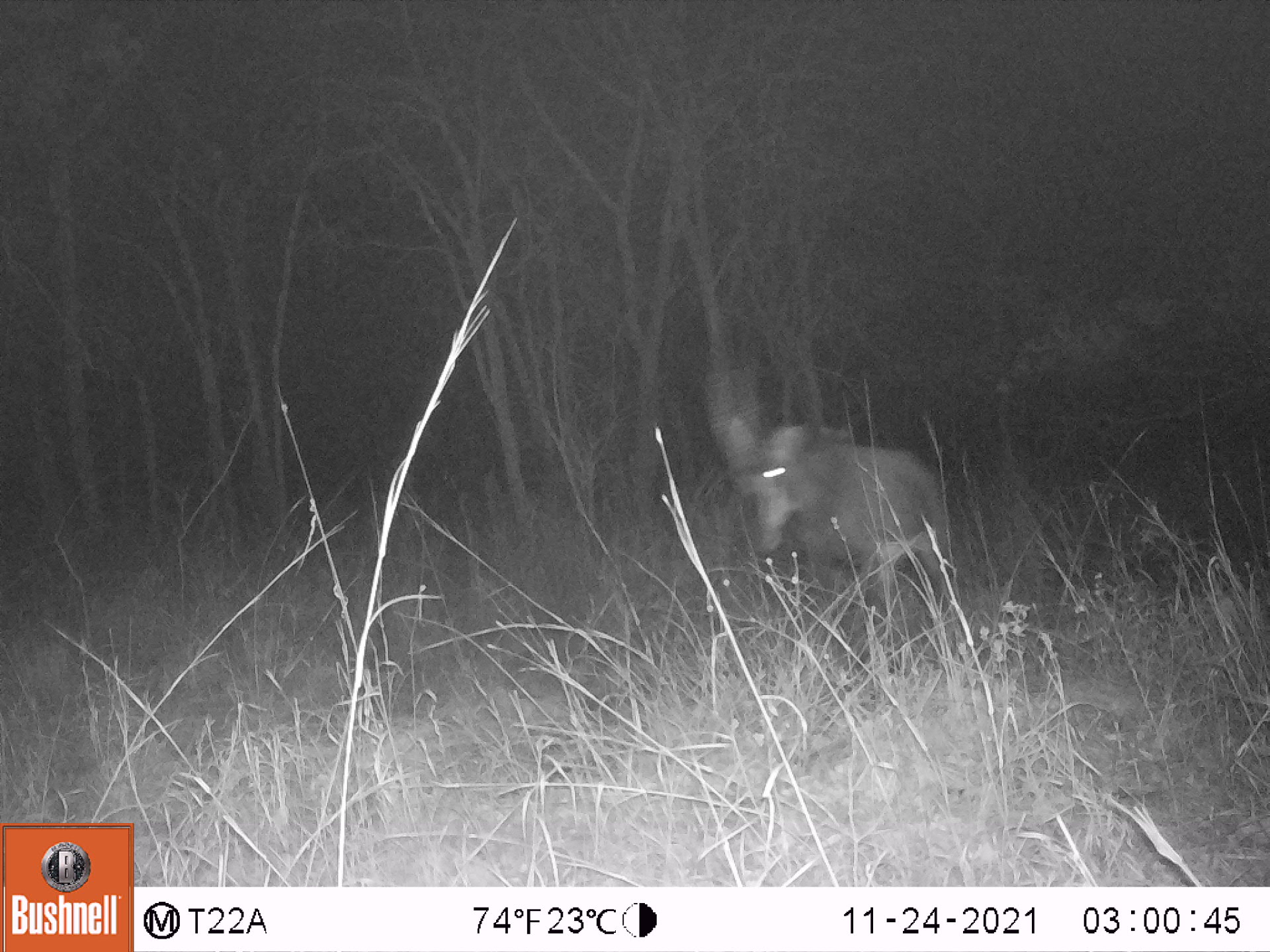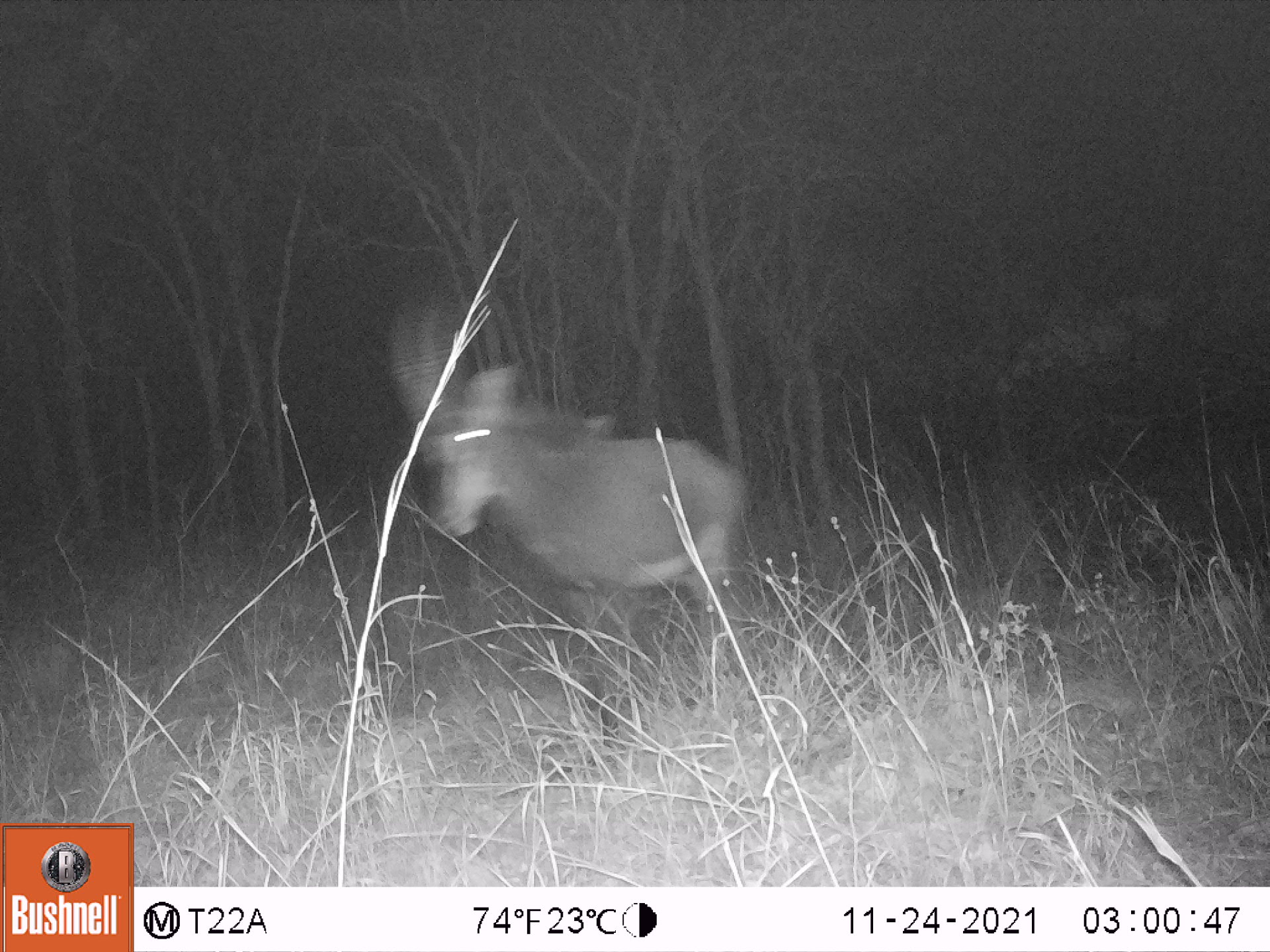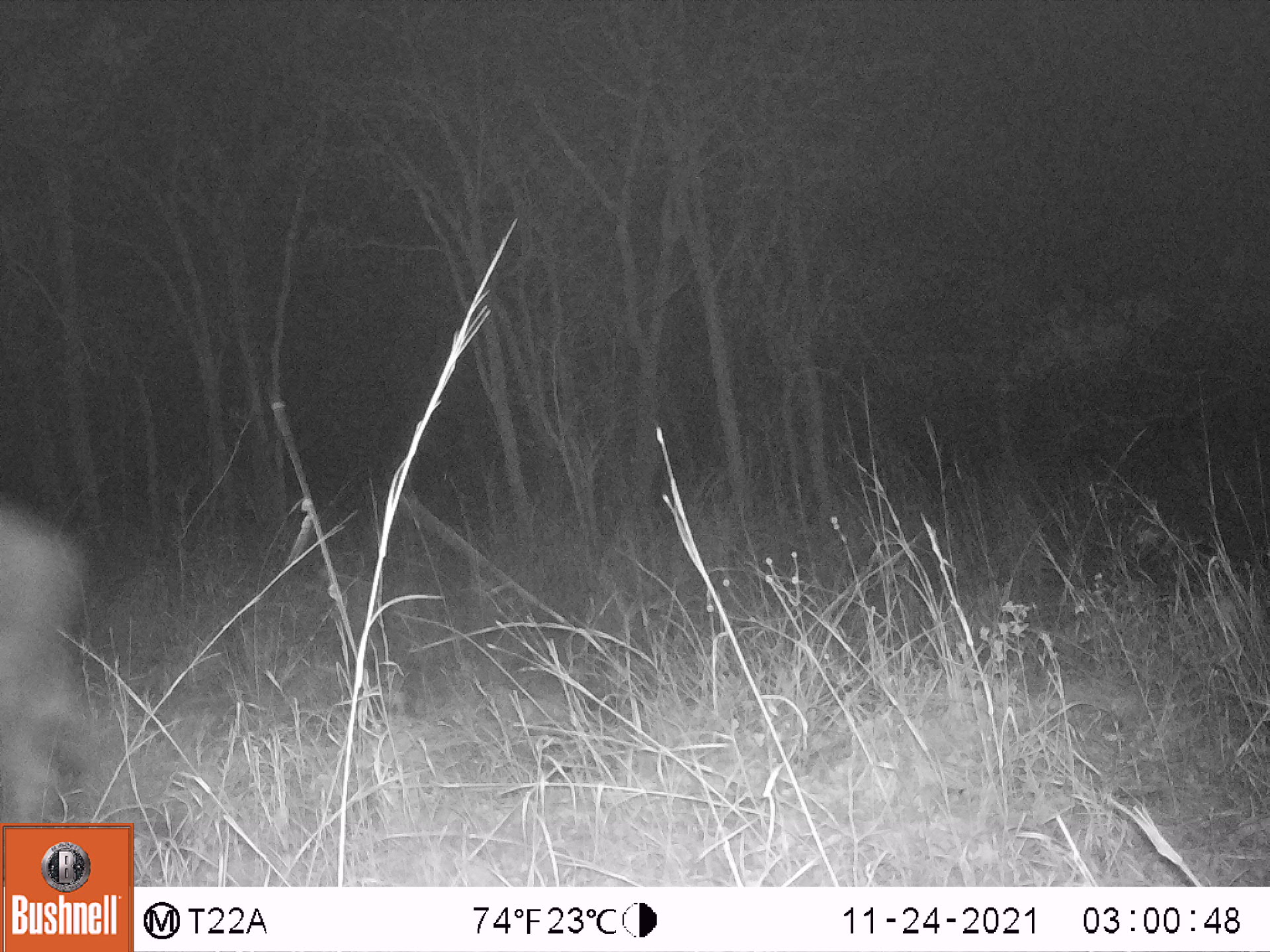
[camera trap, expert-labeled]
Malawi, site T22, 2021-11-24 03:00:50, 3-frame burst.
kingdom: Animalia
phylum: Chordata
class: Mammalia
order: Artiodactyla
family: Bovidae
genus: Hippotragus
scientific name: Hippotragus niger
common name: sable antelope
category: sable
Sable (sable antelope) (Hippotragus niger), count 1.